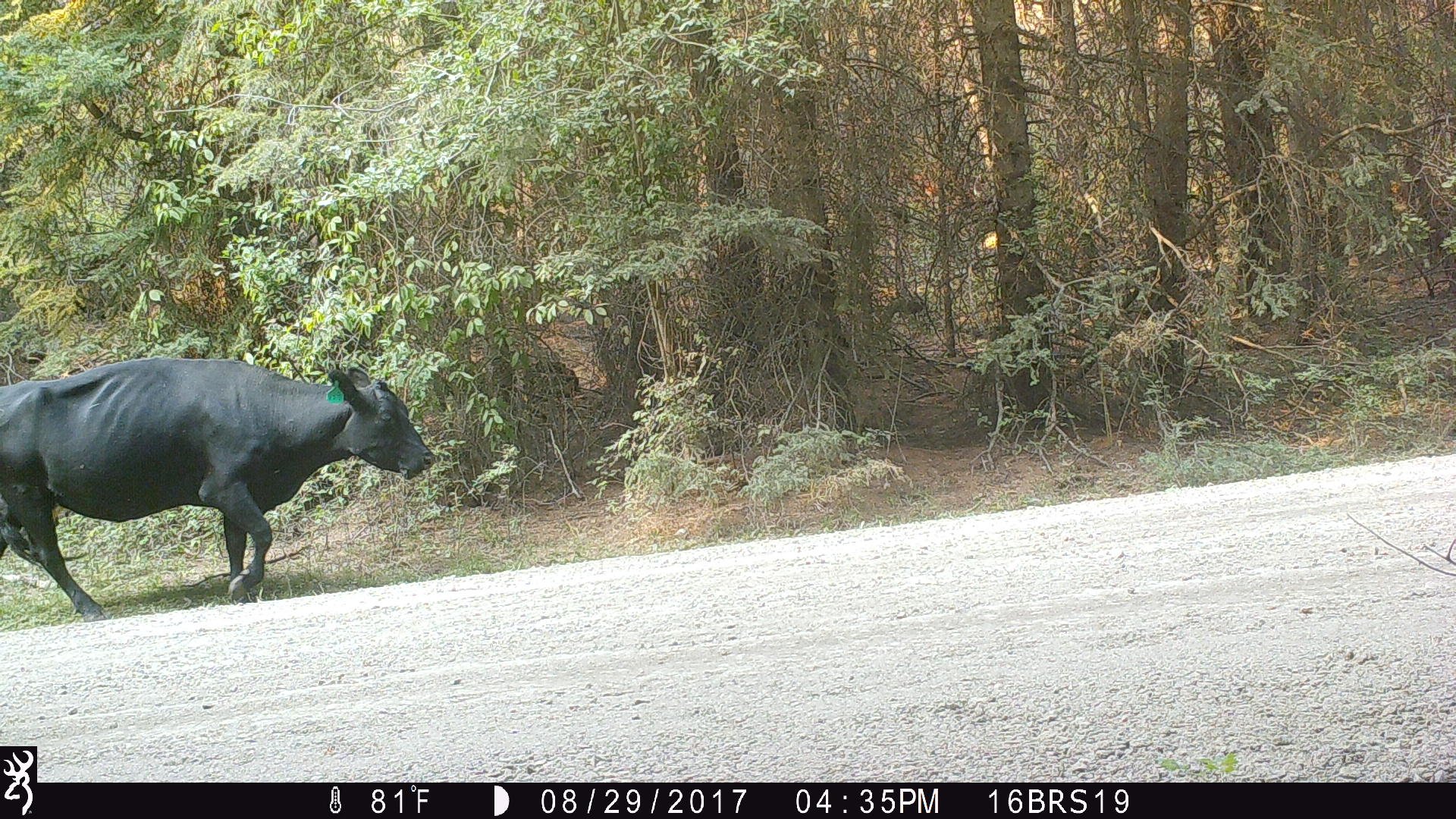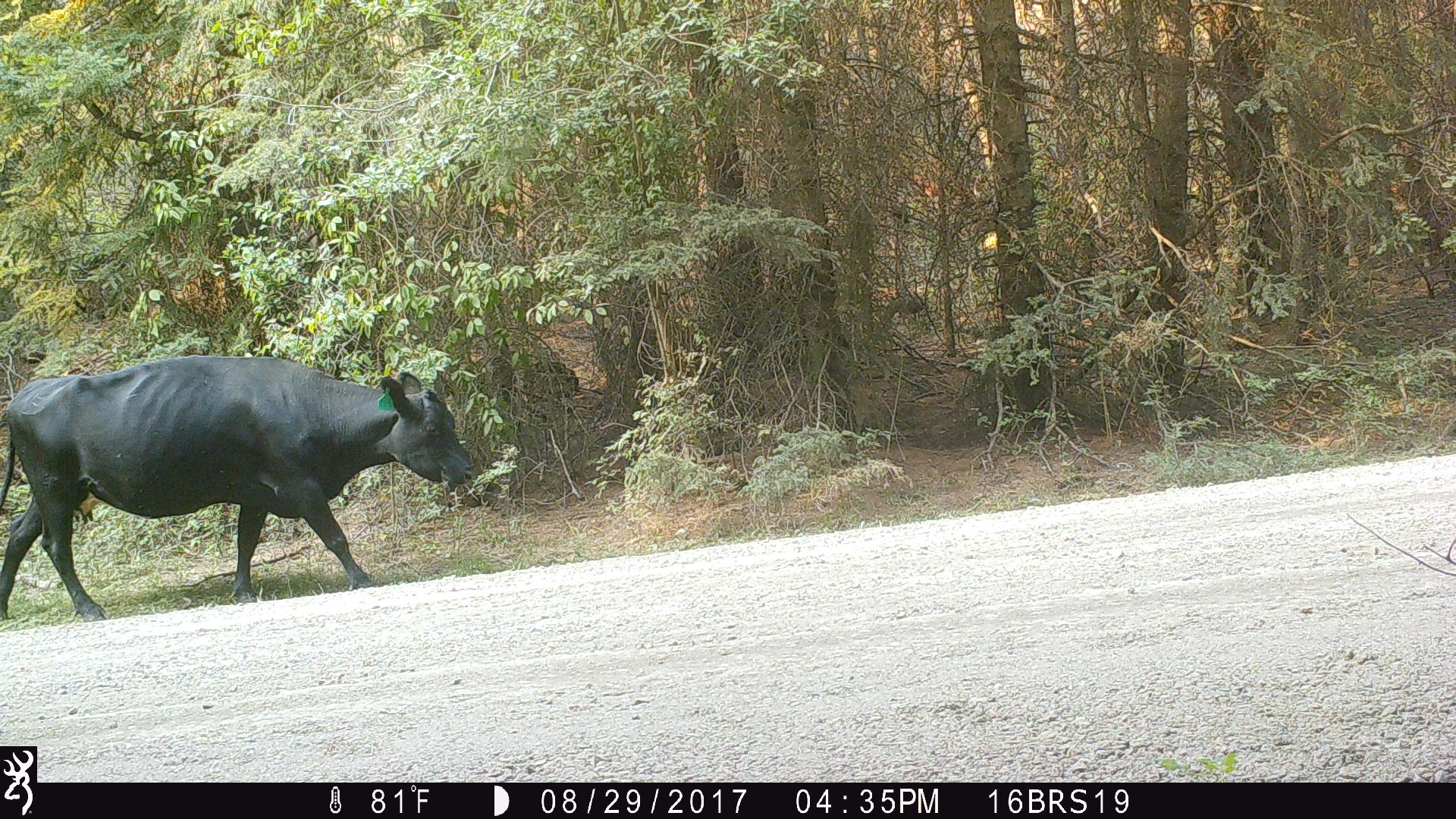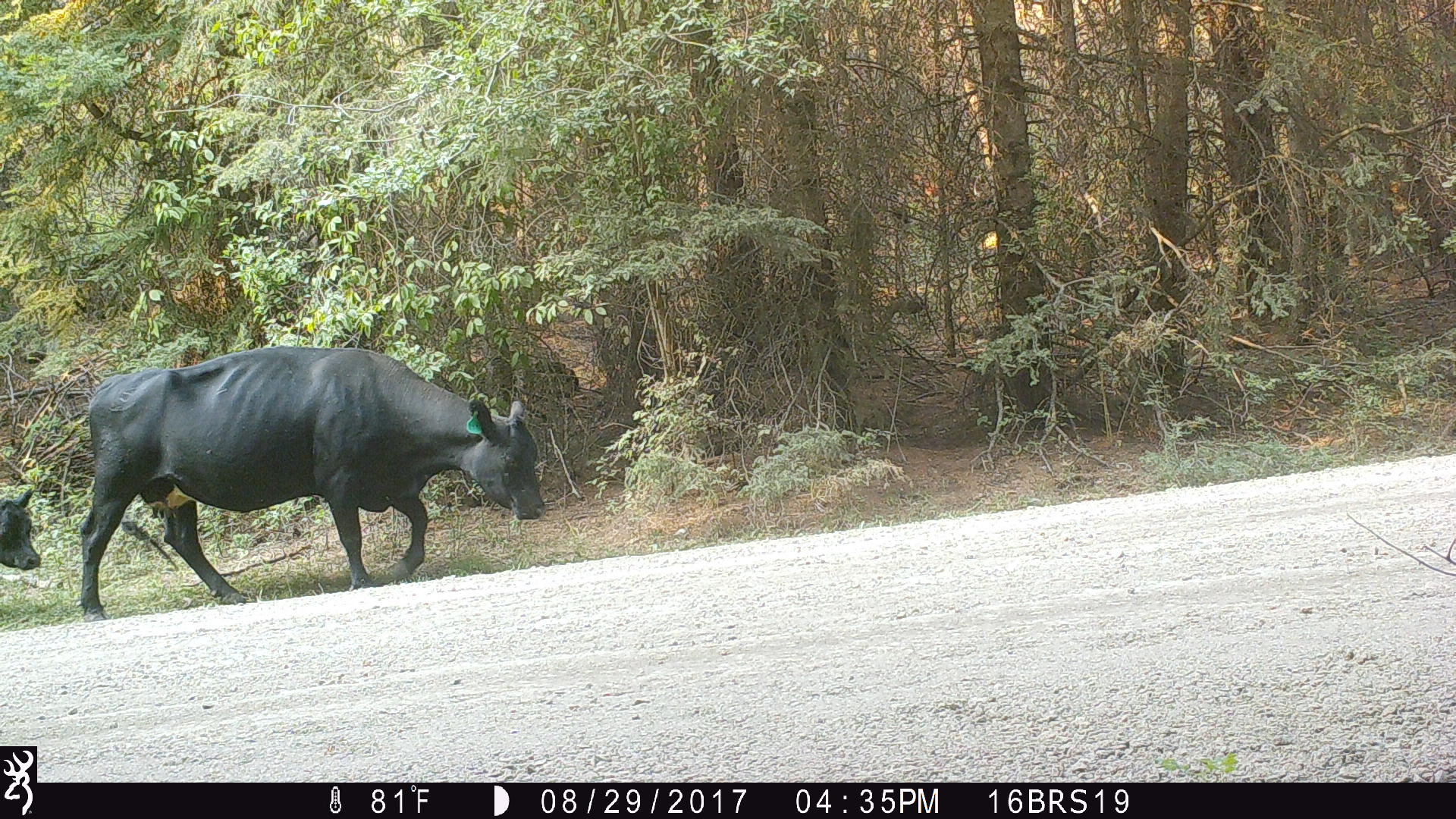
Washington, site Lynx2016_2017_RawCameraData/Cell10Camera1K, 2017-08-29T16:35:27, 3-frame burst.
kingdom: Animalia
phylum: Chordata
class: Mammalia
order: Artiodactyla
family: Bovidae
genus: Bos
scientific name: Bos taurus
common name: domestic cattle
Domestic cattle (Bos taurus). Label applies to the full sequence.